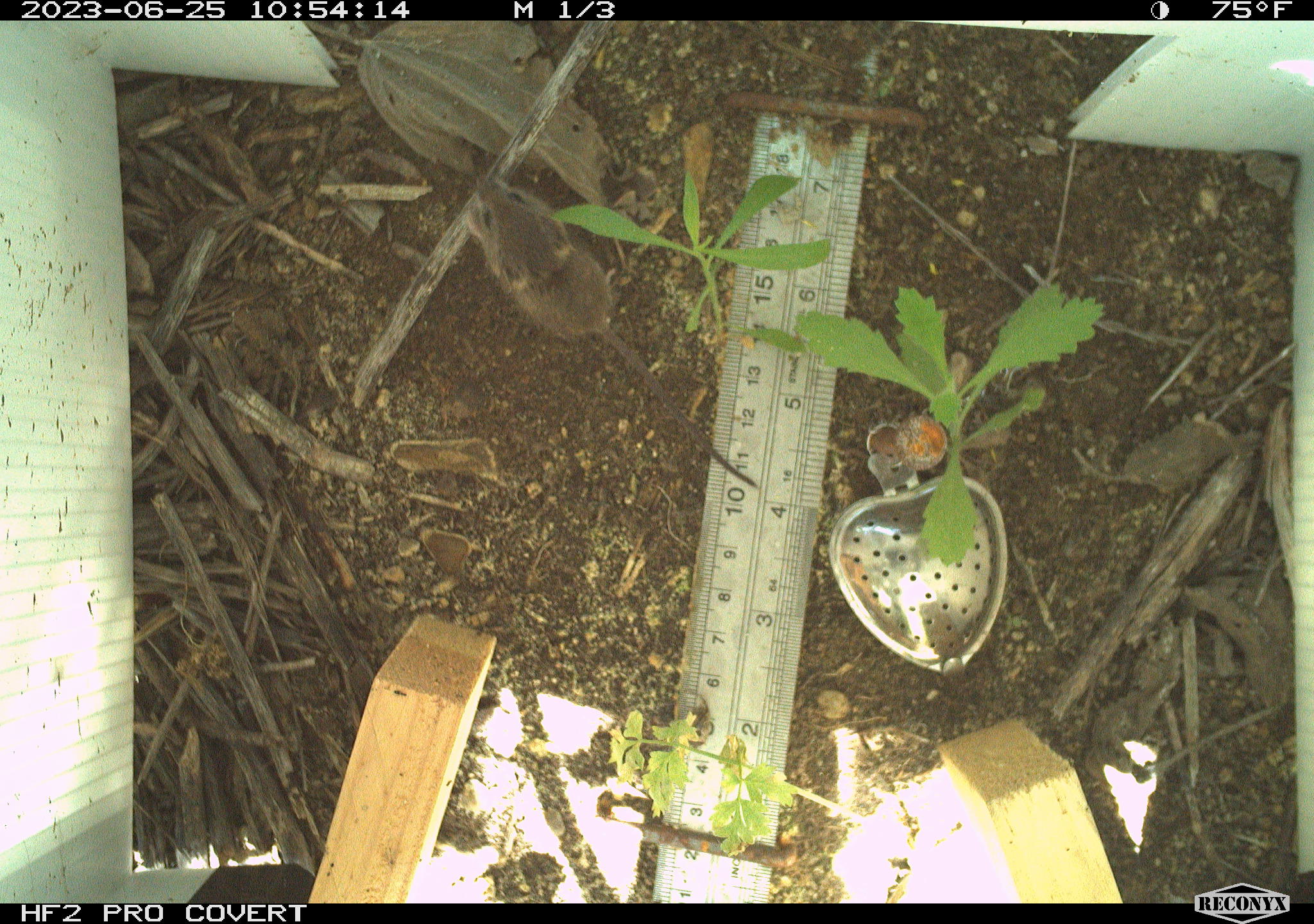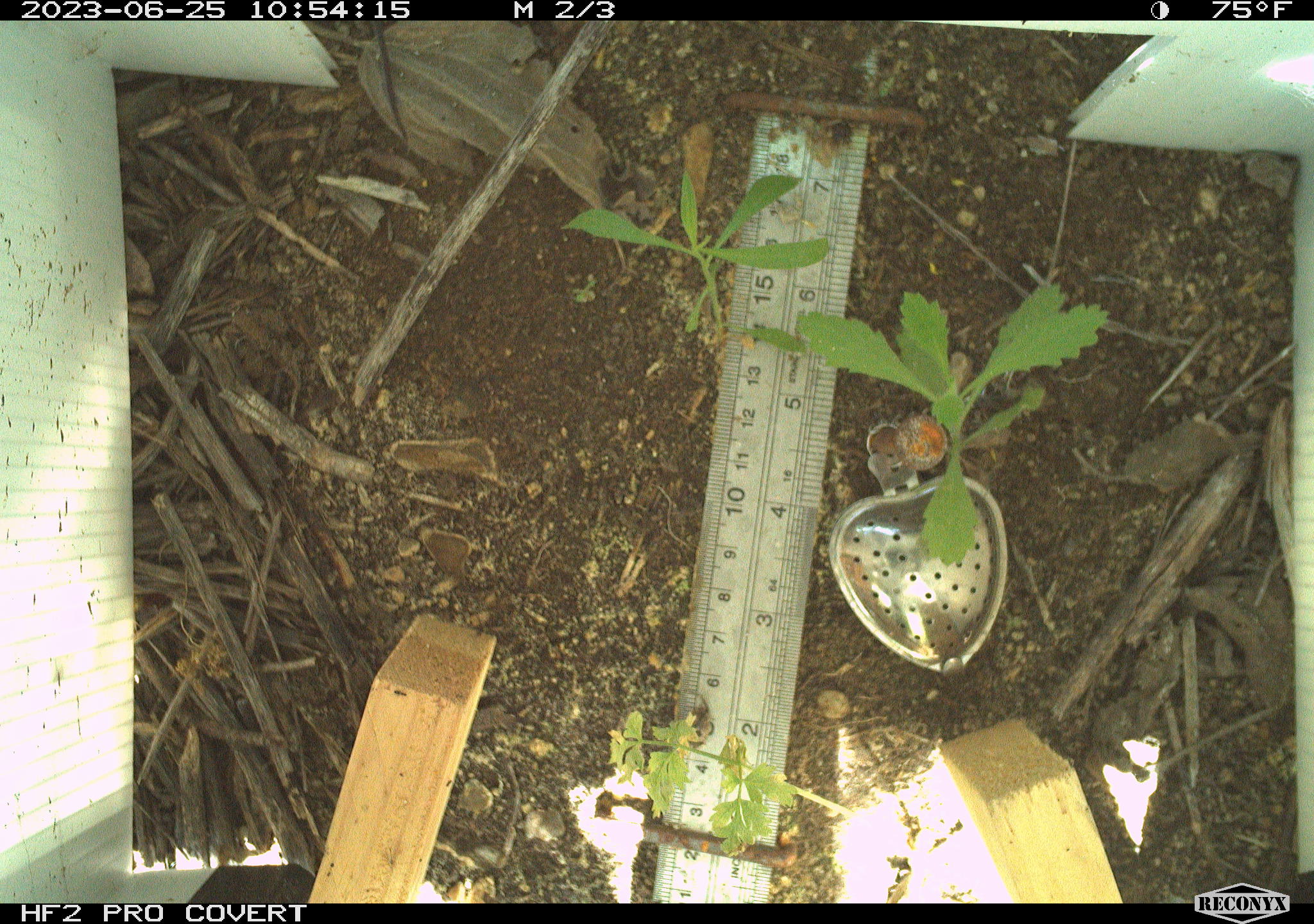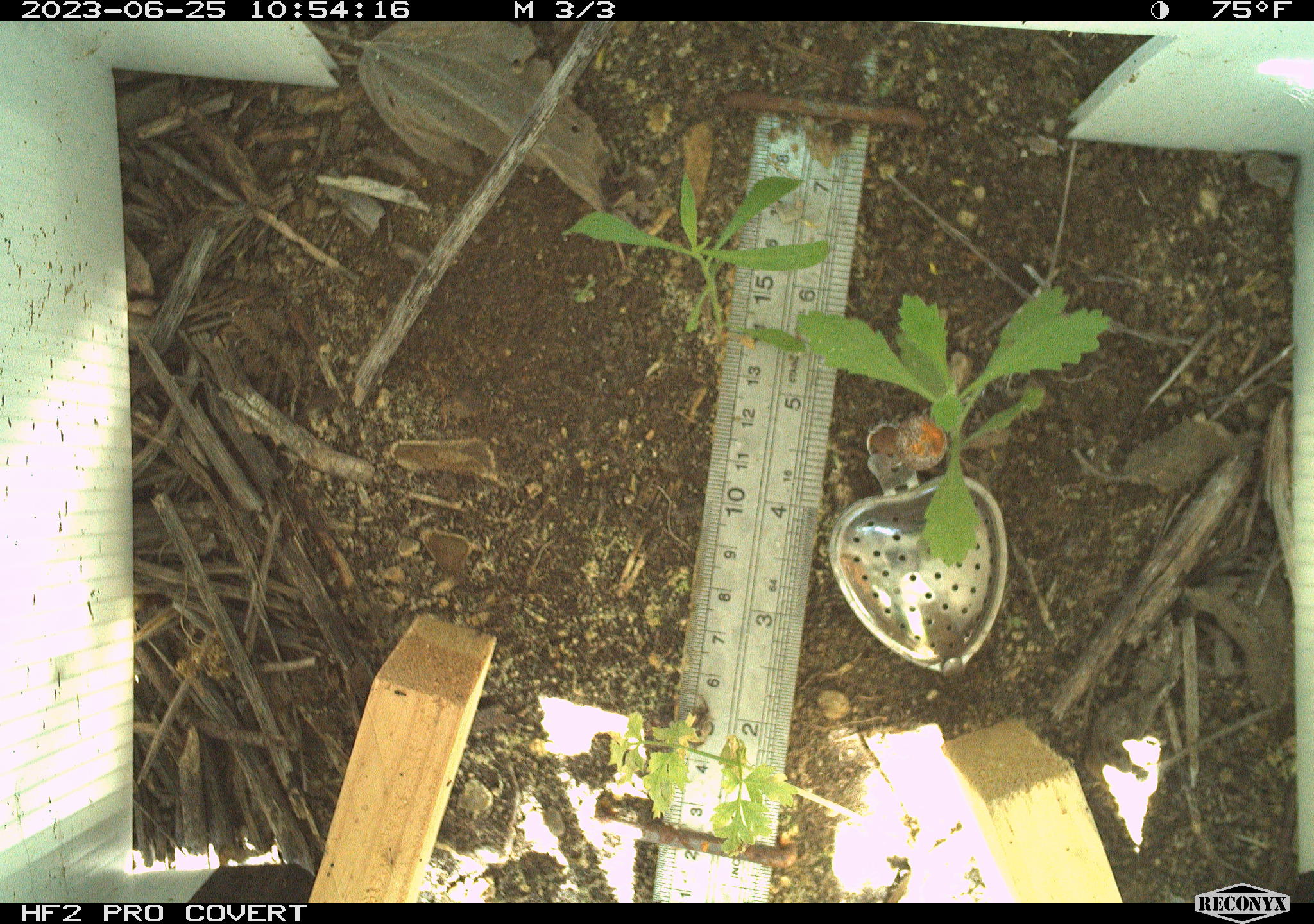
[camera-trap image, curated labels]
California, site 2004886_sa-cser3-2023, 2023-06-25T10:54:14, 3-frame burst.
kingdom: Animalia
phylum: Chordata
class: Mammalia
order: Rodentia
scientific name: Rodentia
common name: mouse species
Mouse species (Rodentia).